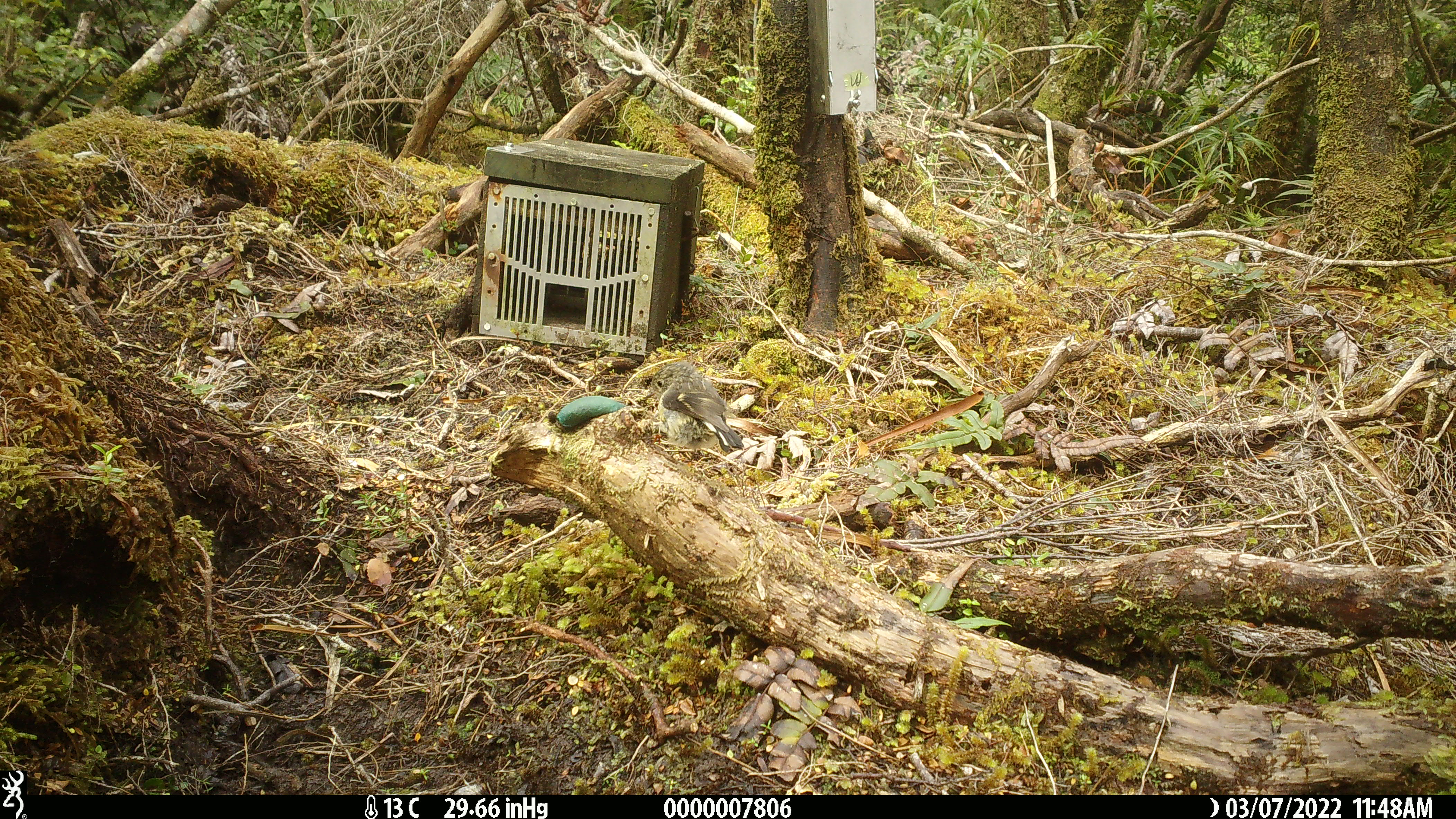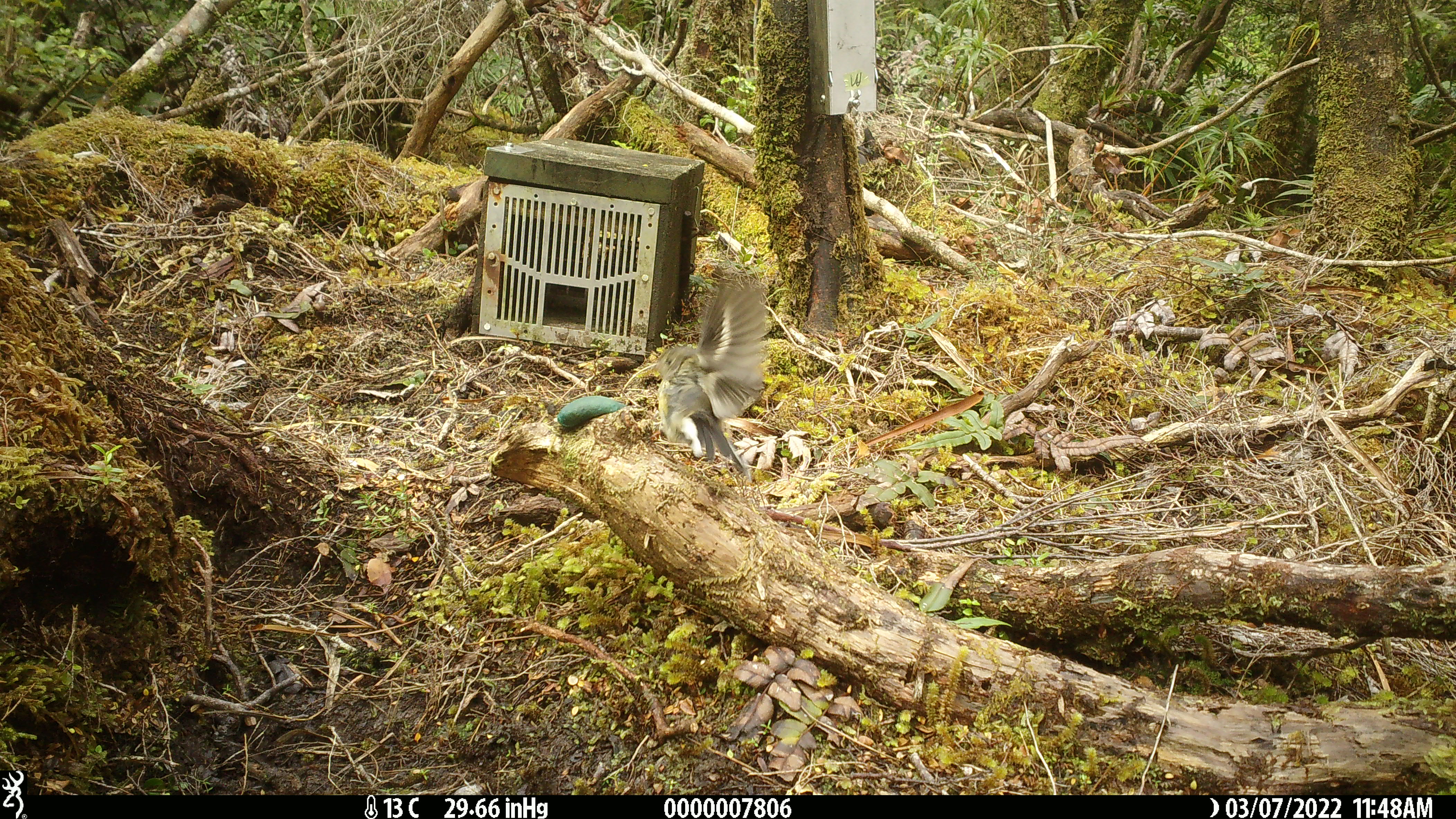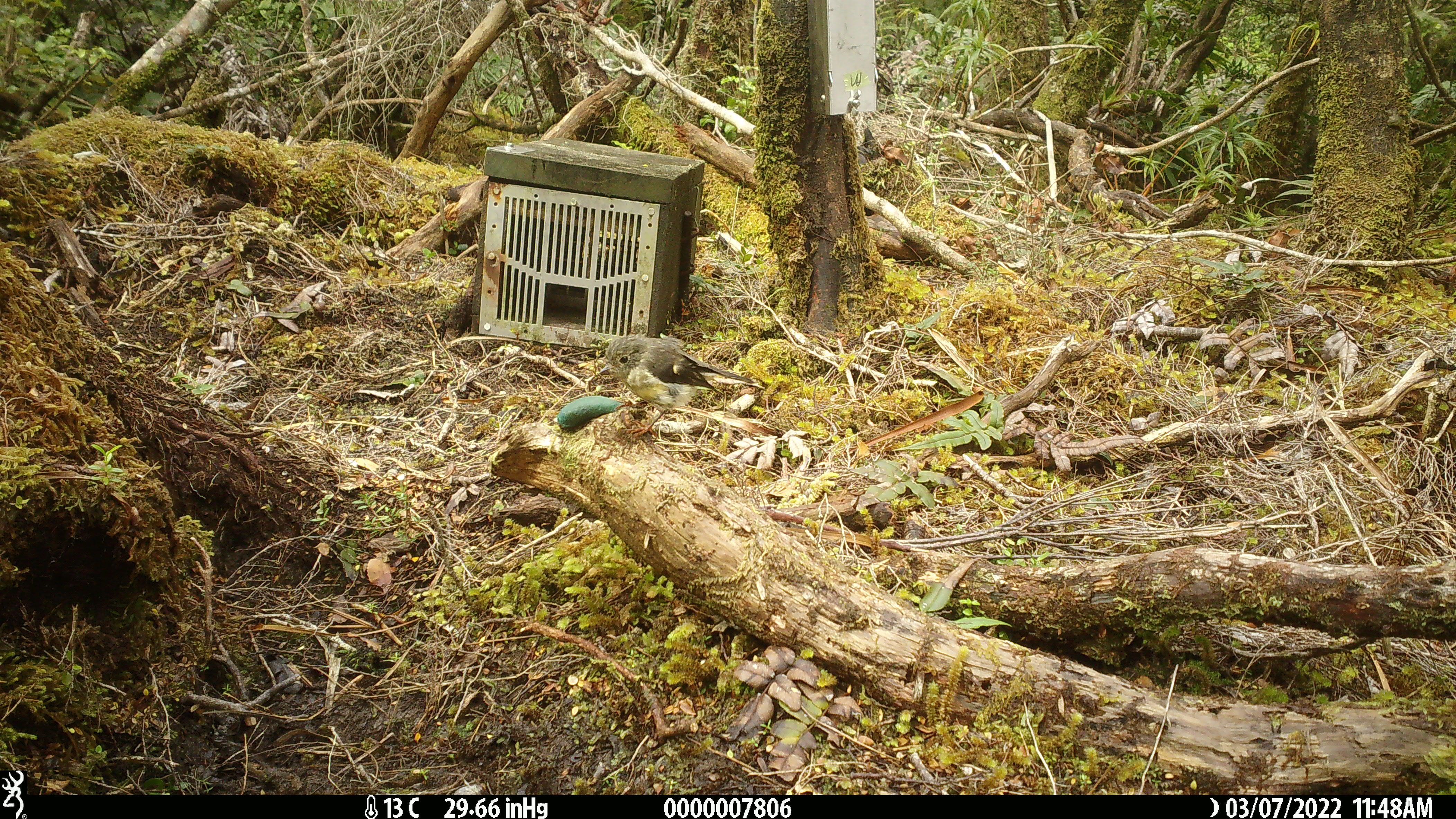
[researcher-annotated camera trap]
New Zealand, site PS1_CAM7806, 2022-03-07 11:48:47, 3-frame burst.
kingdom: Animalia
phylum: Chordata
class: Aves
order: Passeriformes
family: Petroicidae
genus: Petroica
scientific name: Petroica macrocephala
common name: tomtit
Tomtit (Petroica macrocephala).